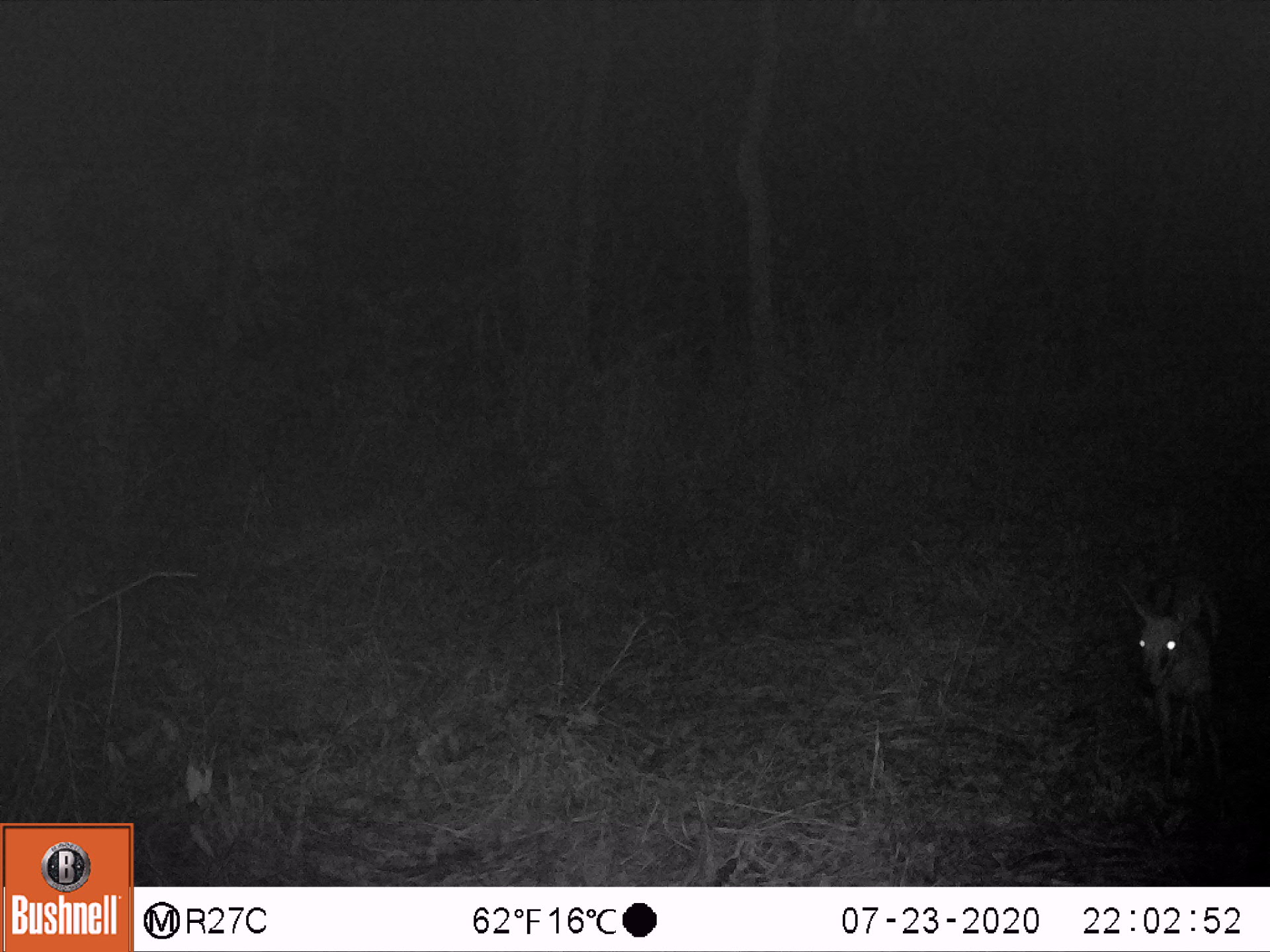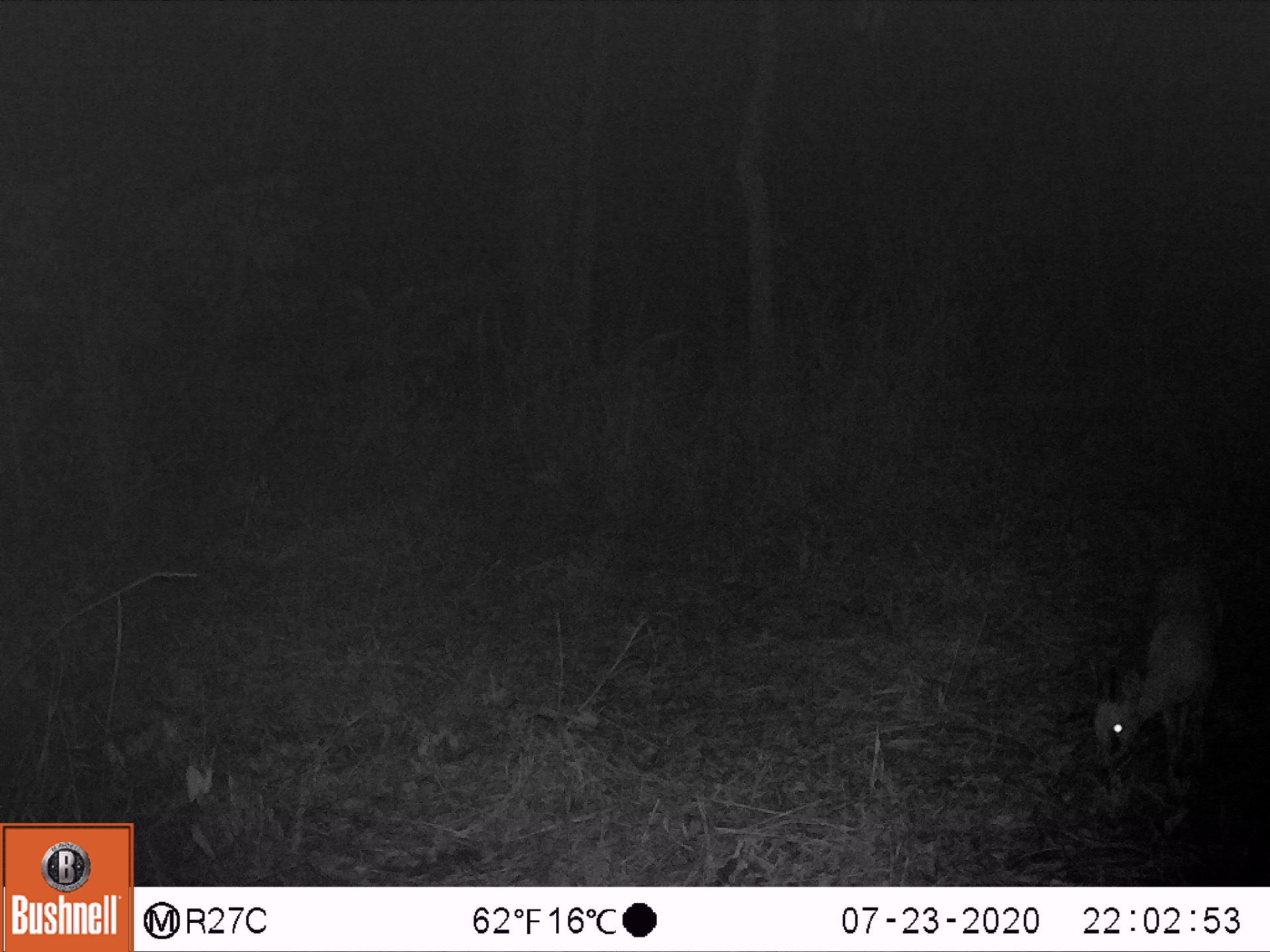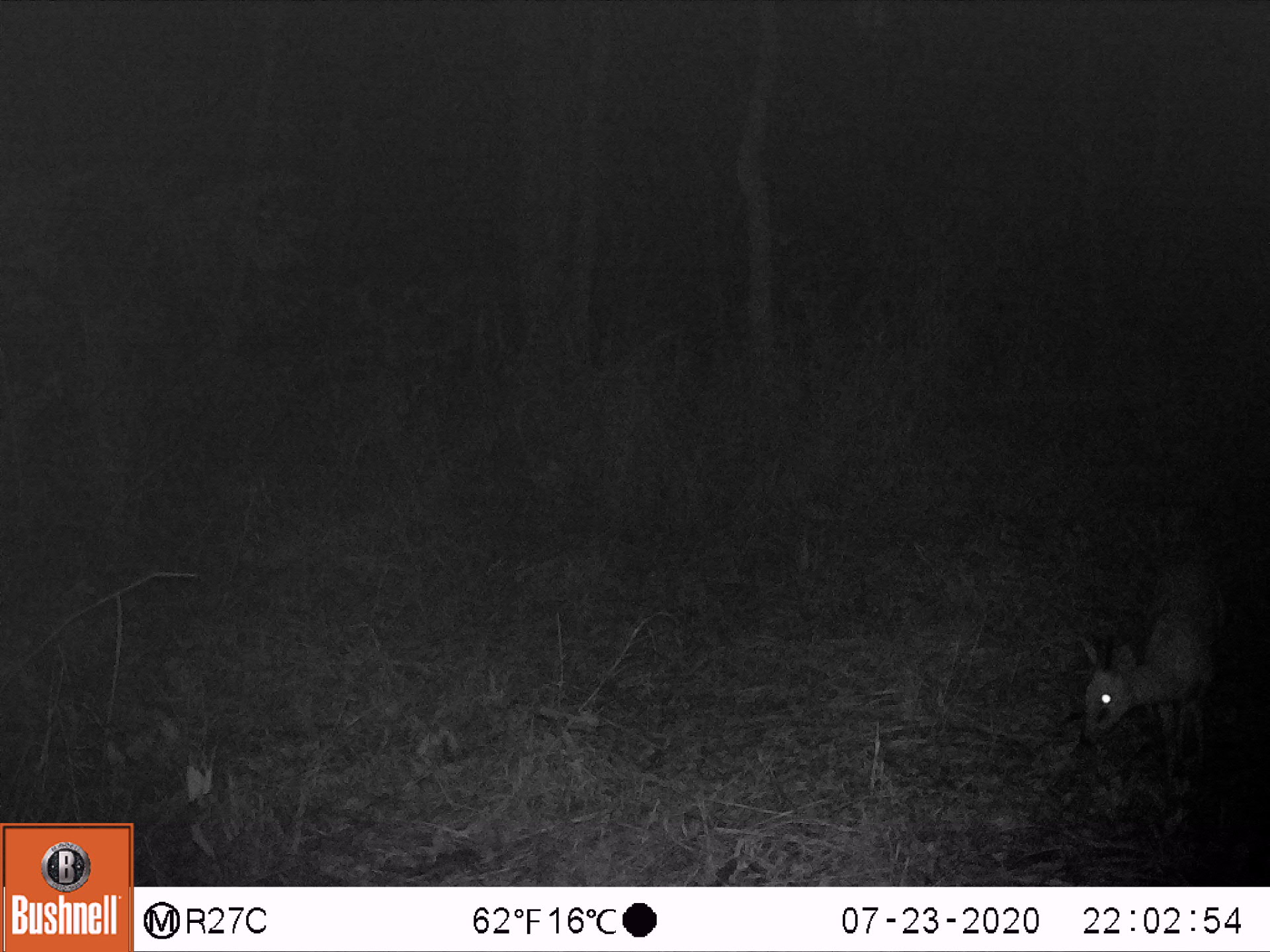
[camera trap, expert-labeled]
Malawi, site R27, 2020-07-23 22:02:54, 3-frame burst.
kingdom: Animalia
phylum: Chordata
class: Mammalia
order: Artiodactyla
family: Bovidae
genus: Sylvicapra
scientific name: Sylvicapra grimmia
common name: common duiker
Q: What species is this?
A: Common duiker (Sylvicapra grimmia).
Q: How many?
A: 1.